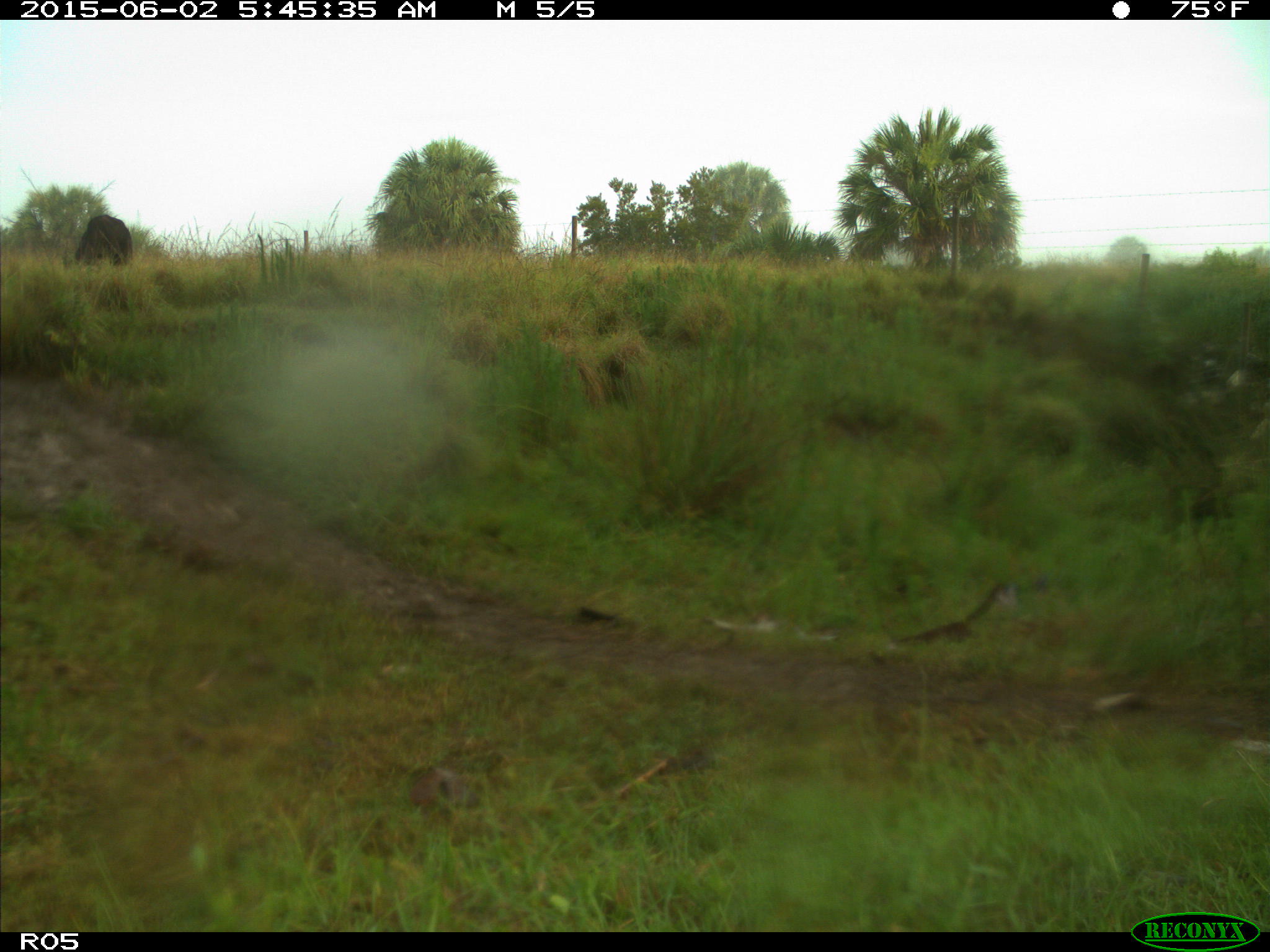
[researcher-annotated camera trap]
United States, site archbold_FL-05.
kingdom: Animalia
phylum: Chordata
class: Mammalia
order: Artiodactyla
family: Bovidae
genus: Bos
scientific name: Bos taurus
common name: domestic cow